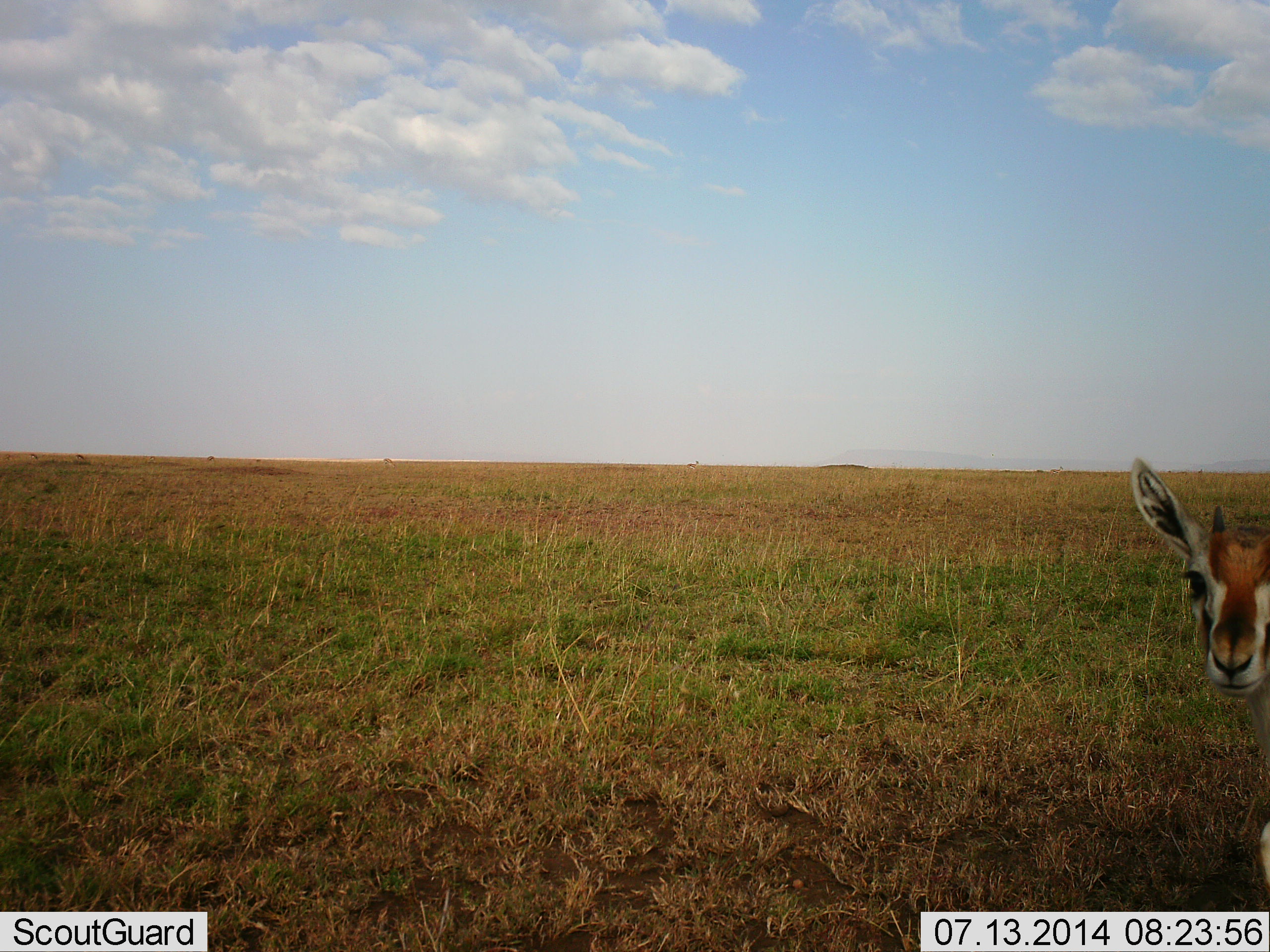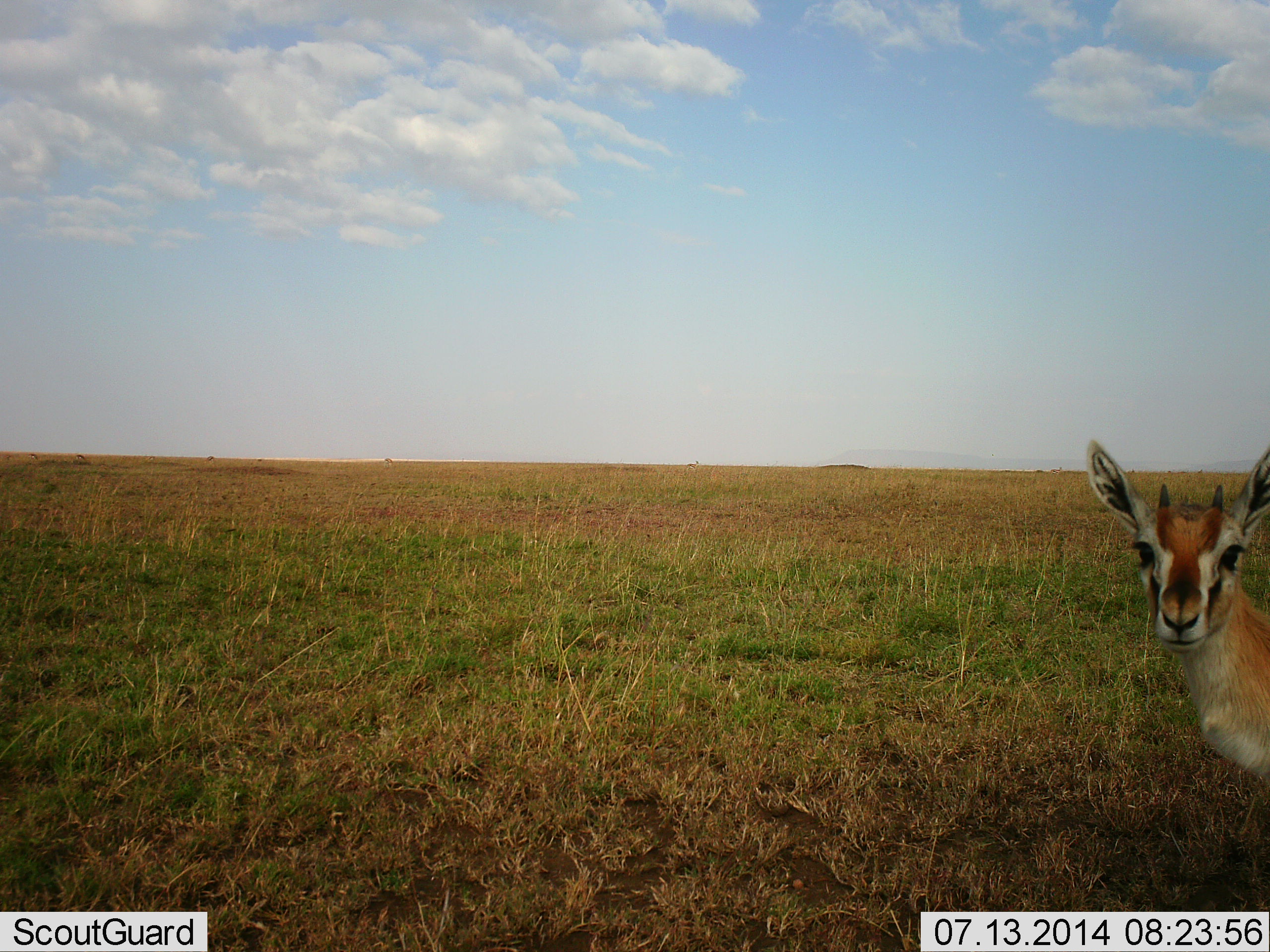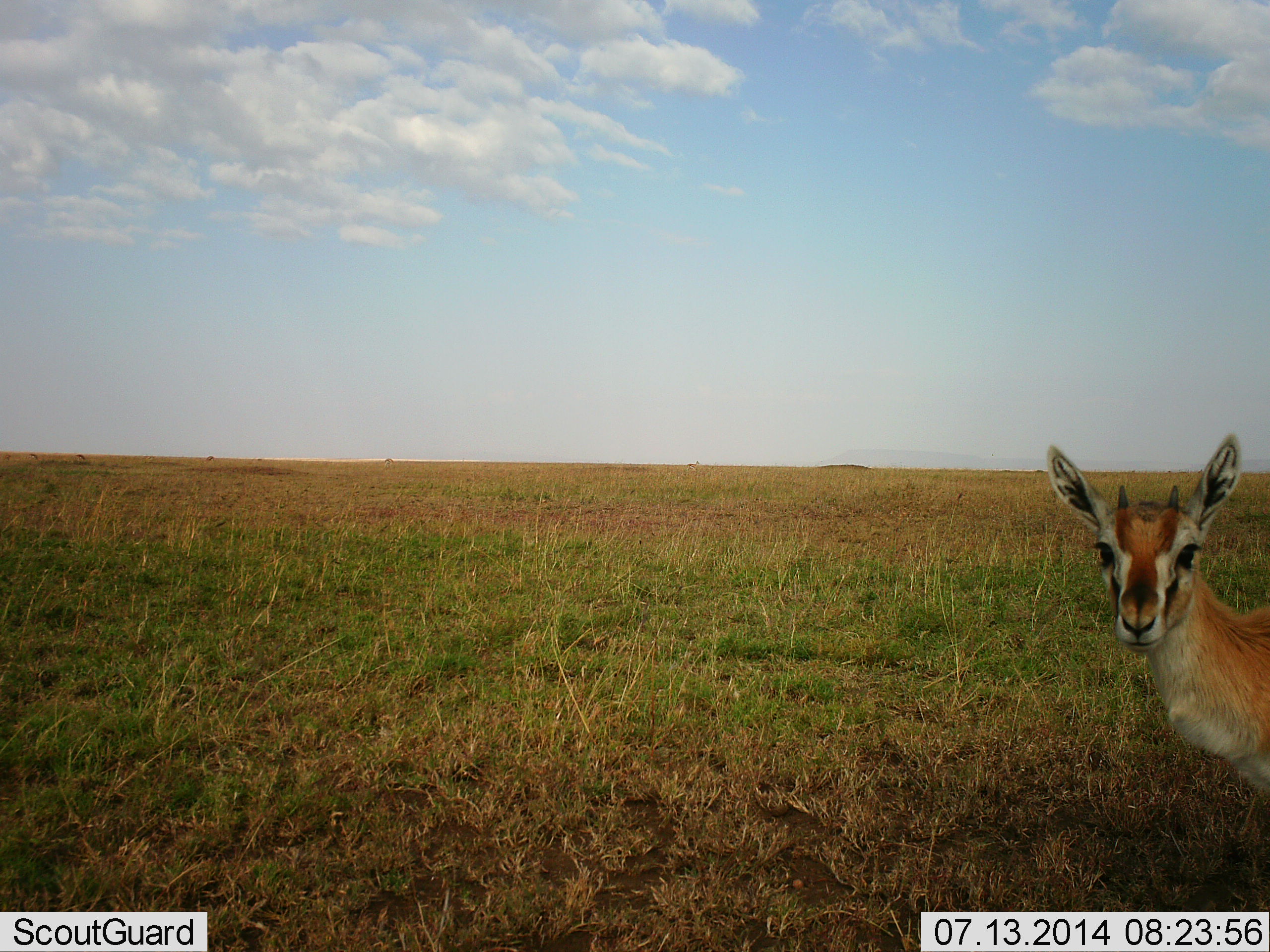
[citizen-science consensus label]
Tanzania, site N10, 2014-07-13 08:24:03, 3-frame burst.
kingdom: Animalia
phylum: Chordata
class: Mammalia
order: Artiodactyla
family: Bovidae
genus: Eudorcas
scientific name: Eudorcas thomsonii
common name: thomson's gazelle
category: gazellethomsons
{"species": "gazellethomsons (thomson's gazelle) (Eudorcas thomsonii)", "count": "1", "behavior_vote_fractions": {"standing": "90%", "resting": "0%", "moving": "10%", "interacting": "0%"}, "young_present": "30%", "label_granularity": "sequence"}